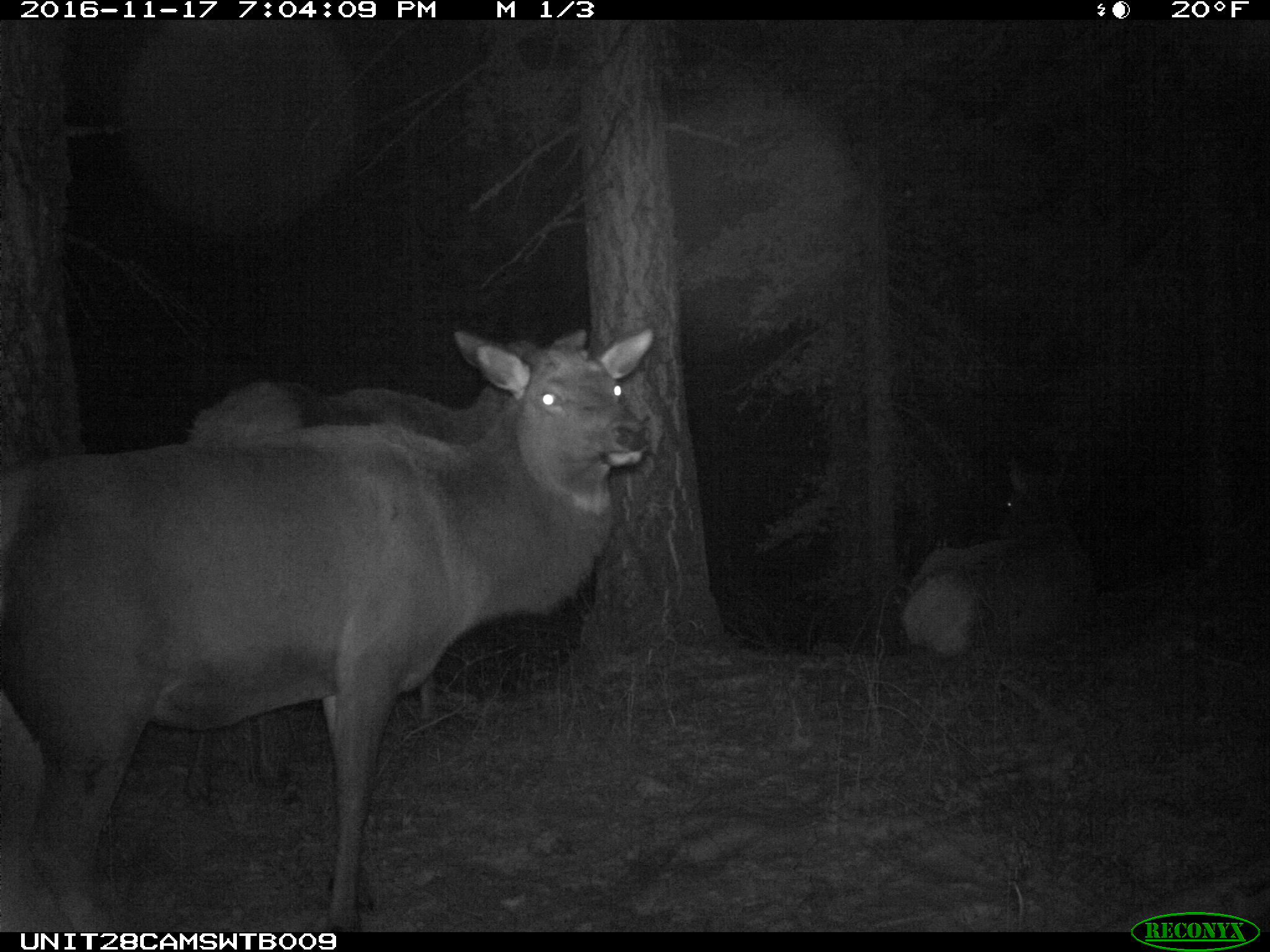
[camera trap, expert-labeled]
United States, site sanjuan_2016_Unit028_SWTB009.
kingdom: Animalia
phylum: Chordata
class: Mammalia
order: Artiodactyla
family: Cervidae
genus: Cervus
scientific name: Cervus elaphus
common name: red deer